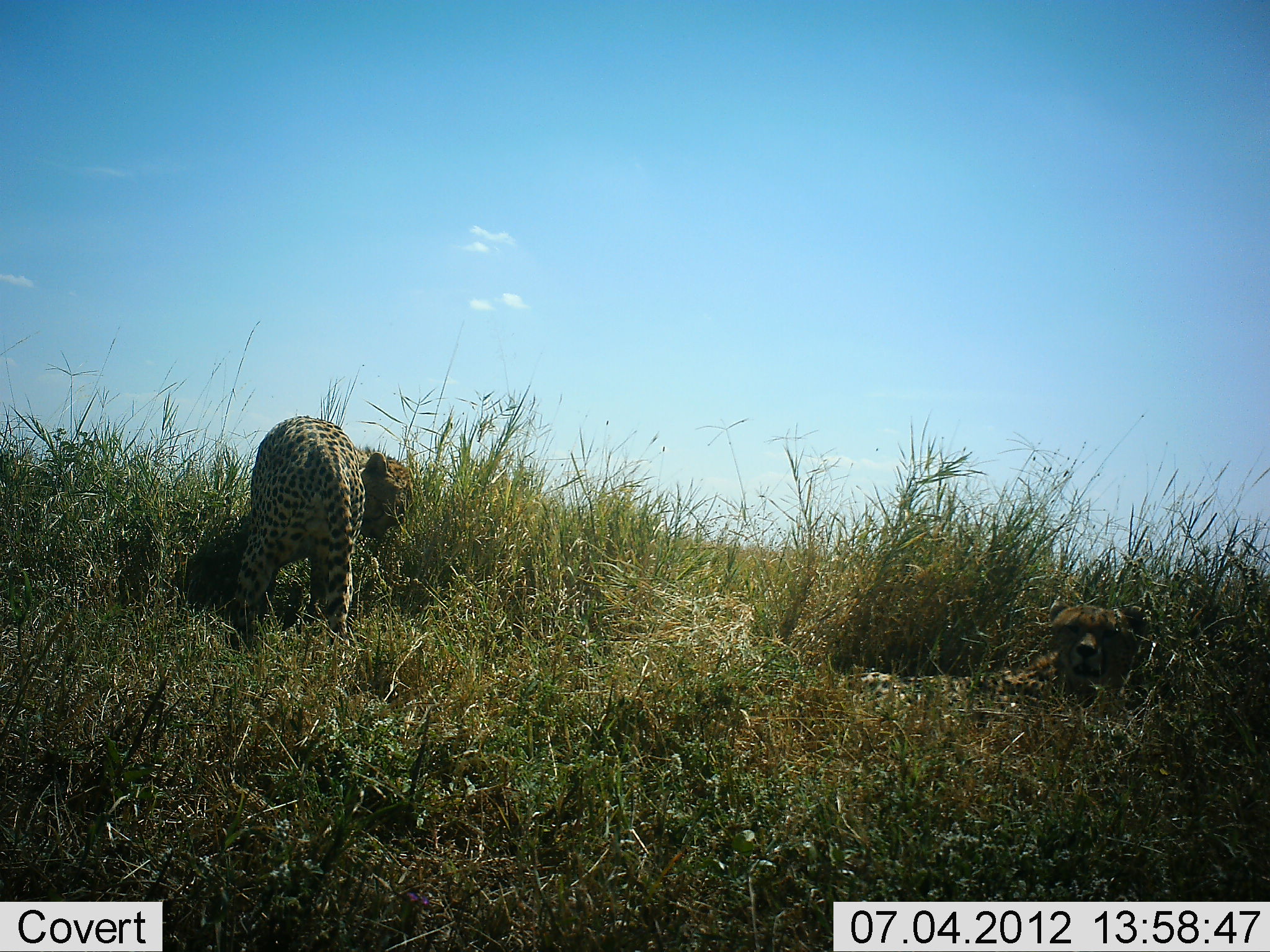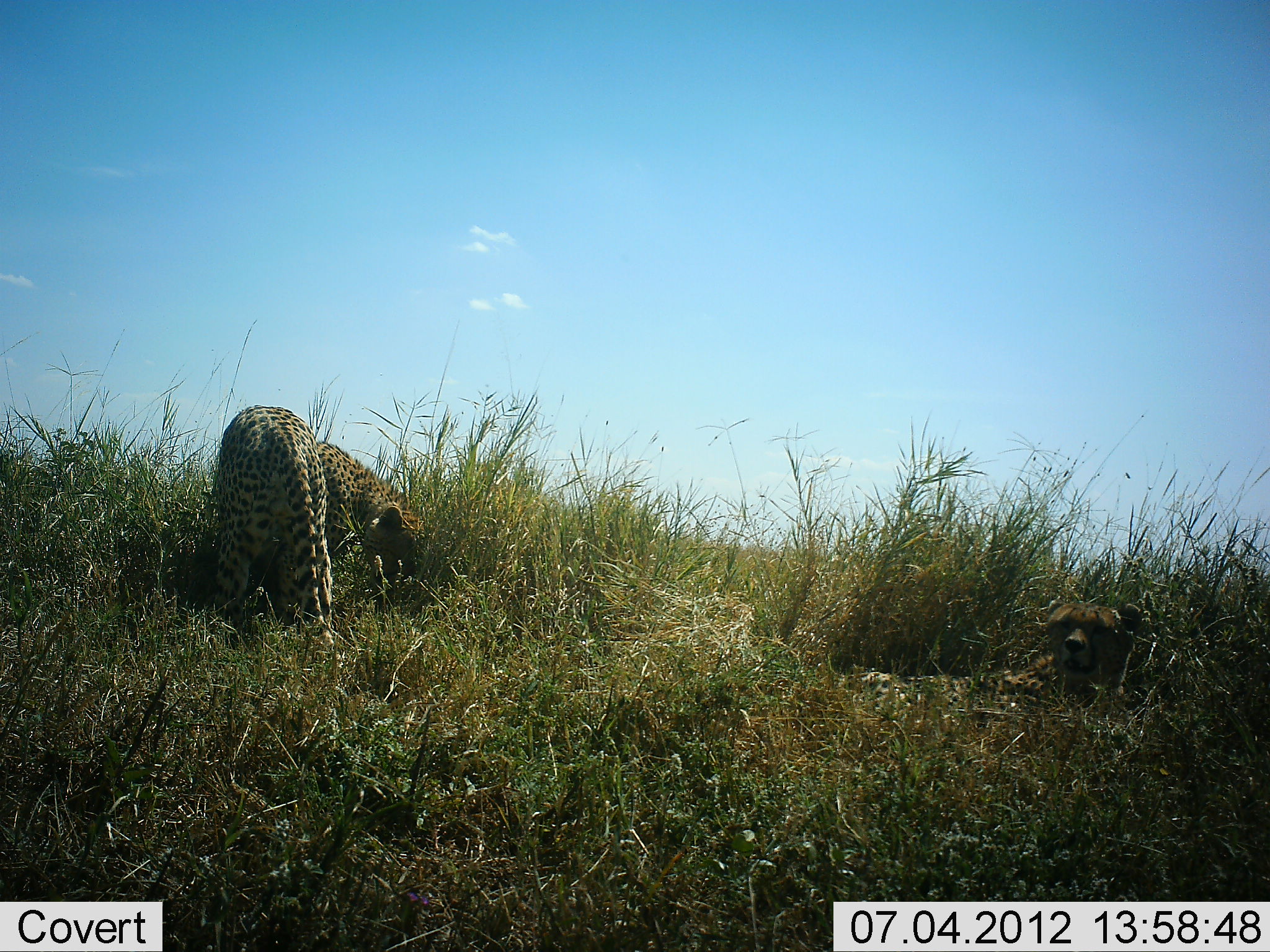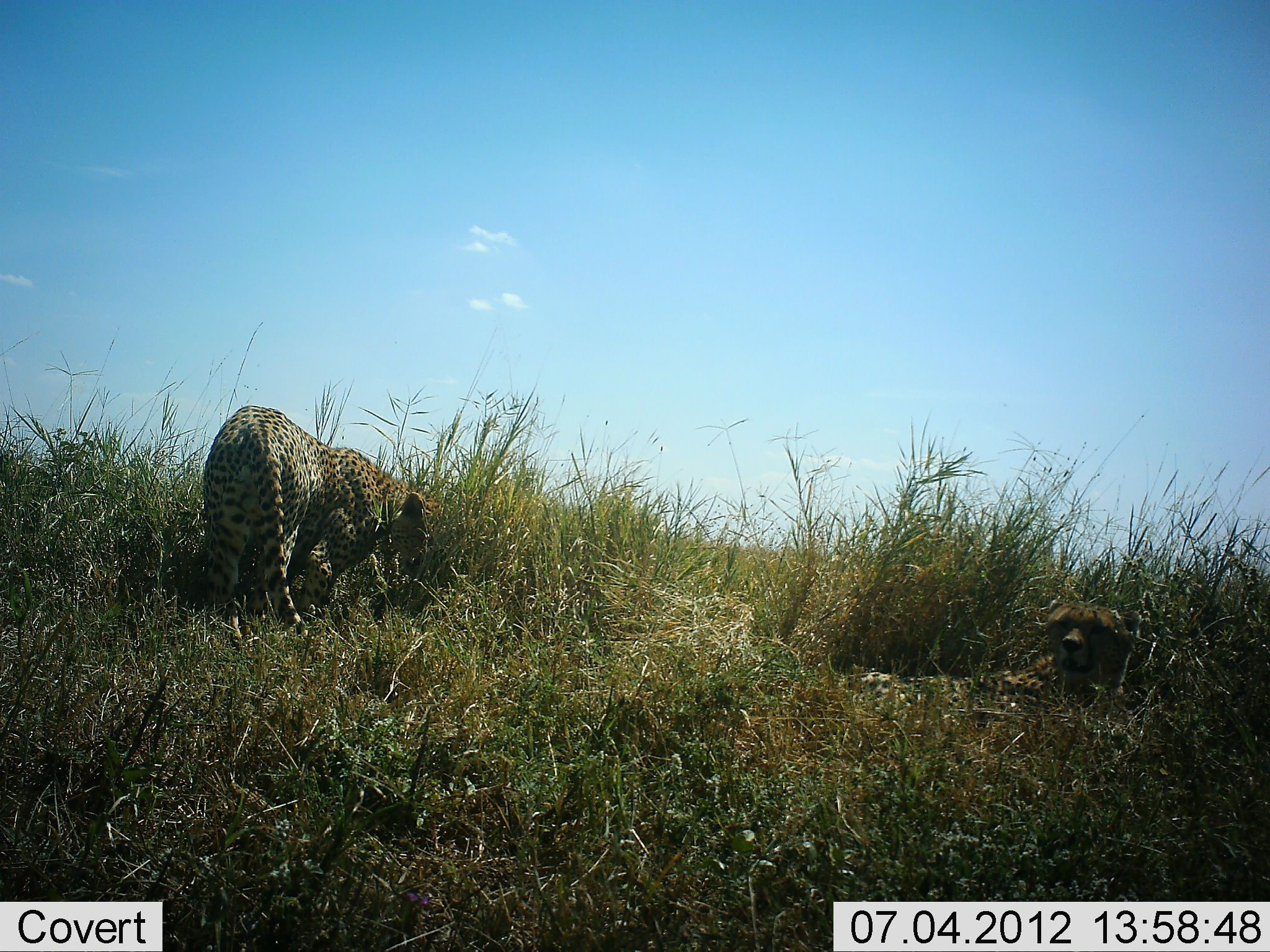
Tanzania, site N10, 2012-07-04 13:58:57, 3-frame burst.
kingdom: Animalia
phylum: Chordata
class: Mammalia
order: Carnivora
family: Felidae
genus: Acinonyx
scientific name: Acinonyx jubatus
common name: cheetah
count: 2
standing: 70%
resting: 90%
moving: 20%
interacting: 0%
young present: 0%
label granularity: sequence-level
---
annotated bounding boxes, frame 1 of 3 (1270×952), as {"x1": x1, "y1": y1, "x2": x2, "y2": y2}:
animal: {"x1": 843, "y1": 597, "x2": 1147, "y2": 739}; {"x1": 233, "y1": 415, "x2": 414, "y2": 652}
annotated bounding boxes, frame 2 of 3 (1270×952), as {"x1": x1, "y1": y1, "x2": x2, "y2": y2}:
animal: {"x1": 208, "y1": 405, "x2": 423, "y2": 652}; {"x1": 847, "y1": 597, "x2": 1143, "y2": 725}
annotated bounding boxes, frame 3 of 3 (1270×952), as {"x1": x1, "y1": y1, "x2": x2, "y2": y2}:
animal: {"x1": 200, "y1": 405, "x2": 441, "y2": 658}; {"x1": 844, "y1": 599, "x2": 1143, "y2": 738}